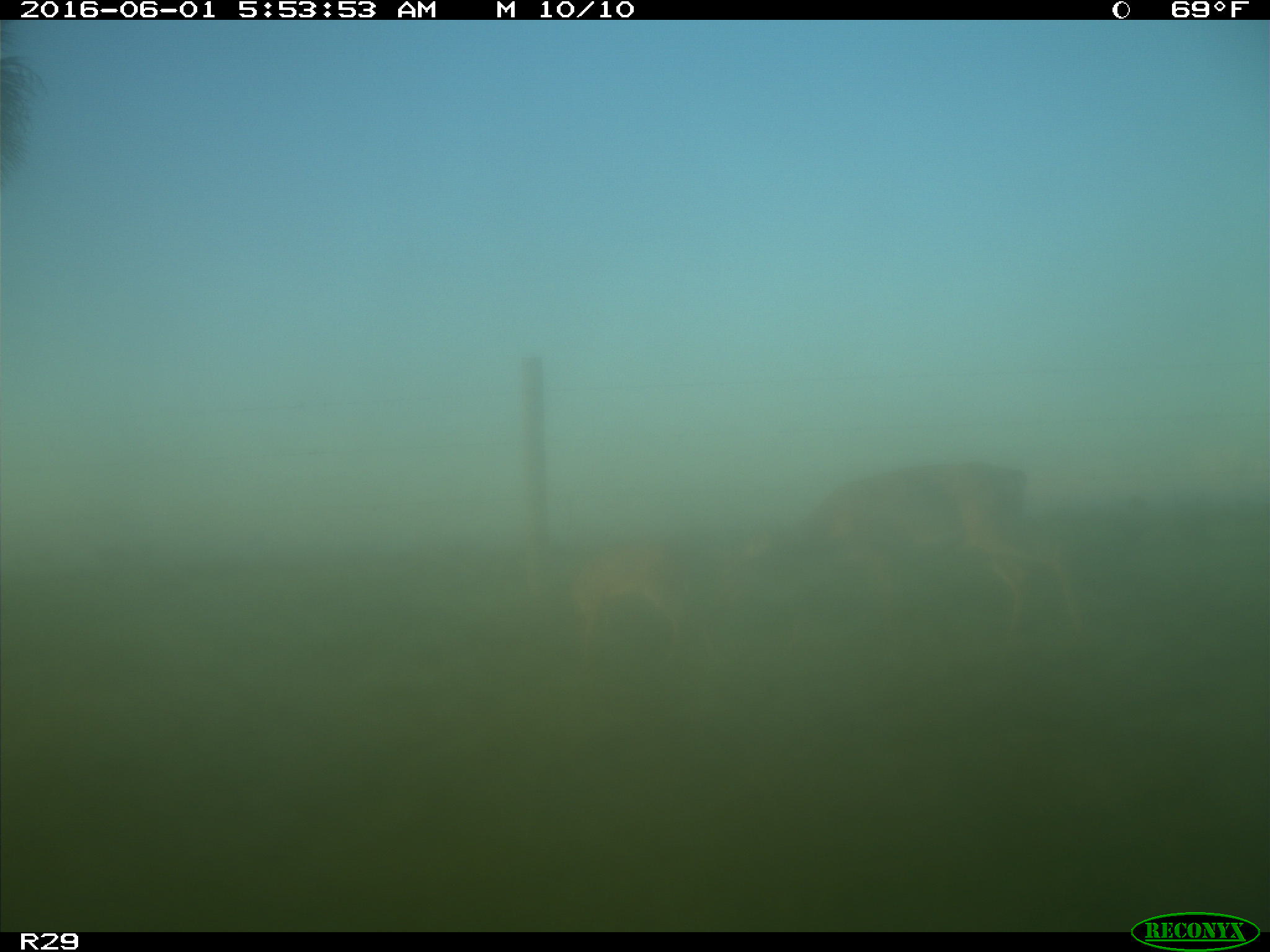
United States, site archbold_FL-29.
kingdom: Animalia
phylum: Chordata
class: Mammalia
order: Artiodactyla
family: Cervidae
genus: Odocoileus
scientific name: Odocoileus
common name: deer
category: unidentified deer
Unidentified deer (deer) (Odocoileus).